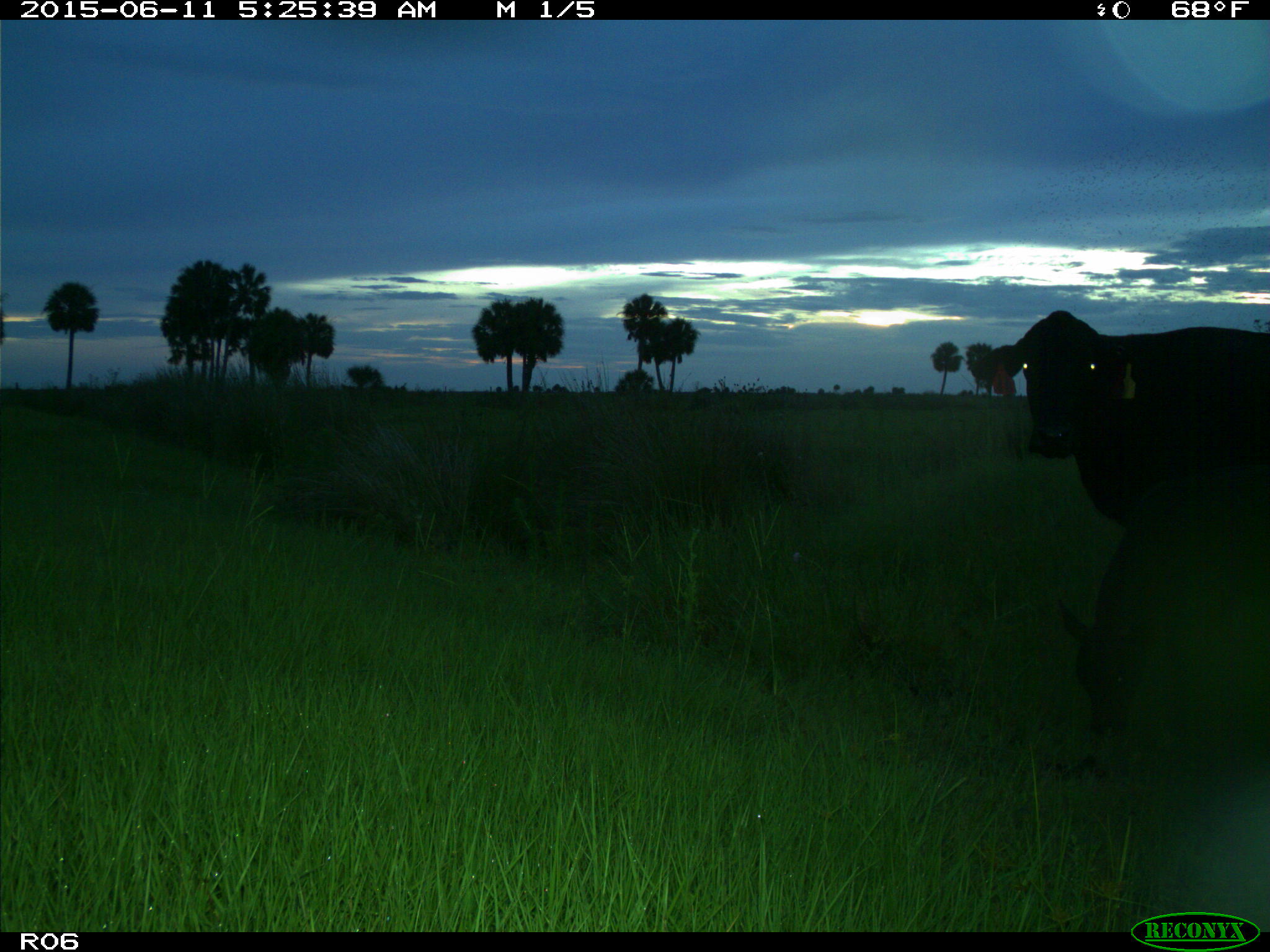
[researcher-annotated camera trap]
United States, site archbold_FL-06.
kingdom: Animalia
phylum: Chordata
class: Mammalia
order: Artiodactyla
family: Bovidae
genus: Bos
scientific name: Bos taurus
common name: domestic cow